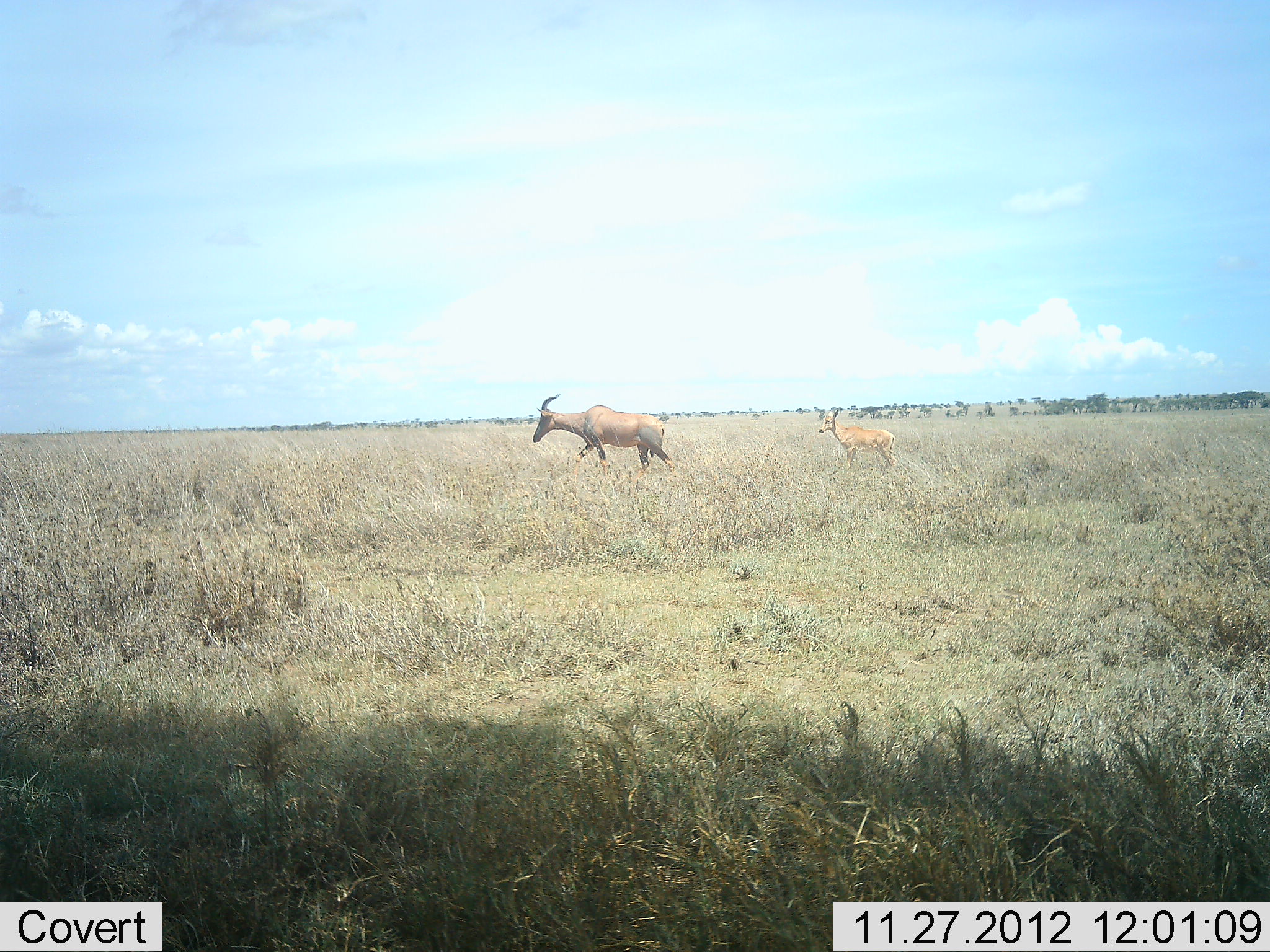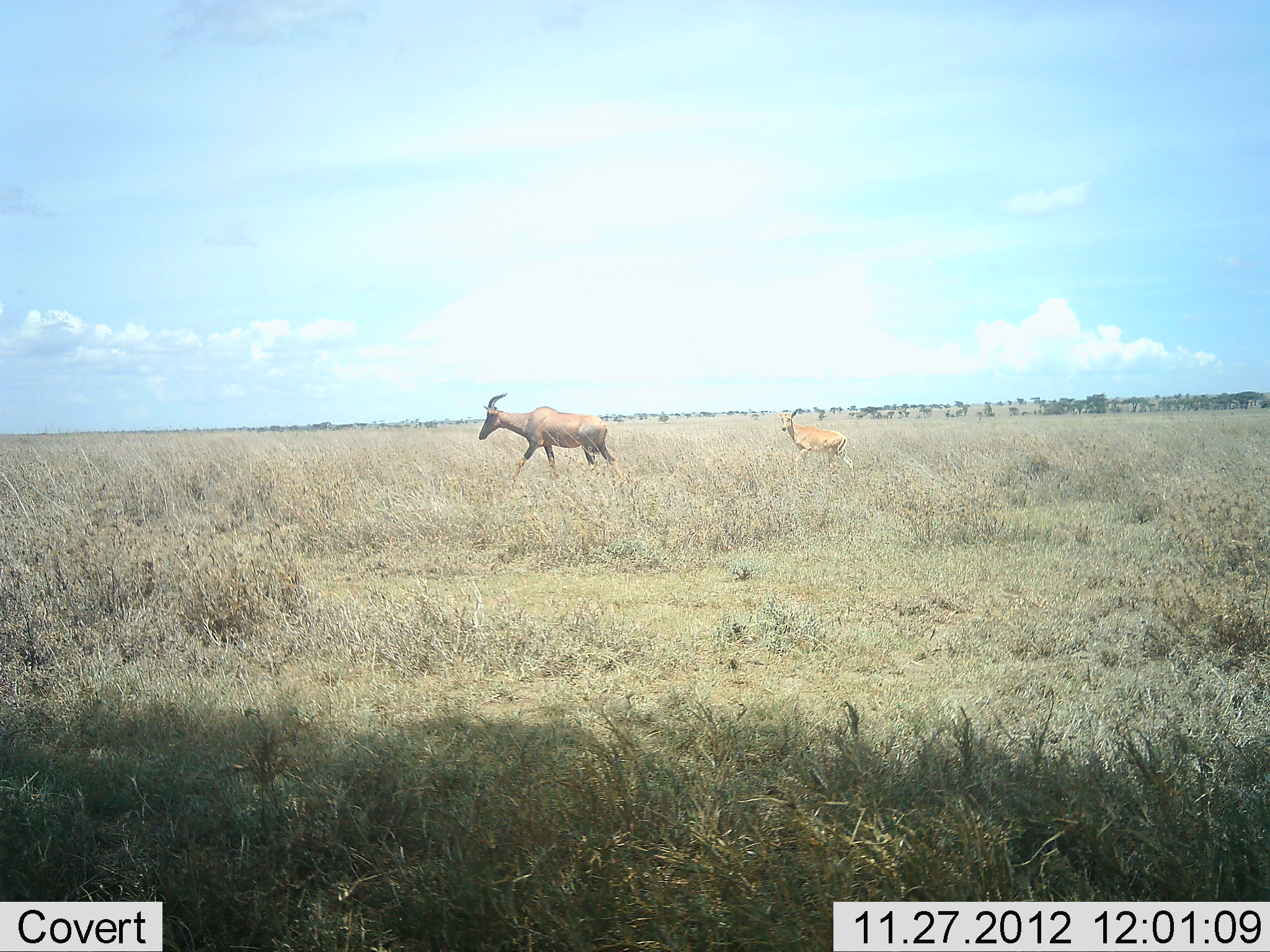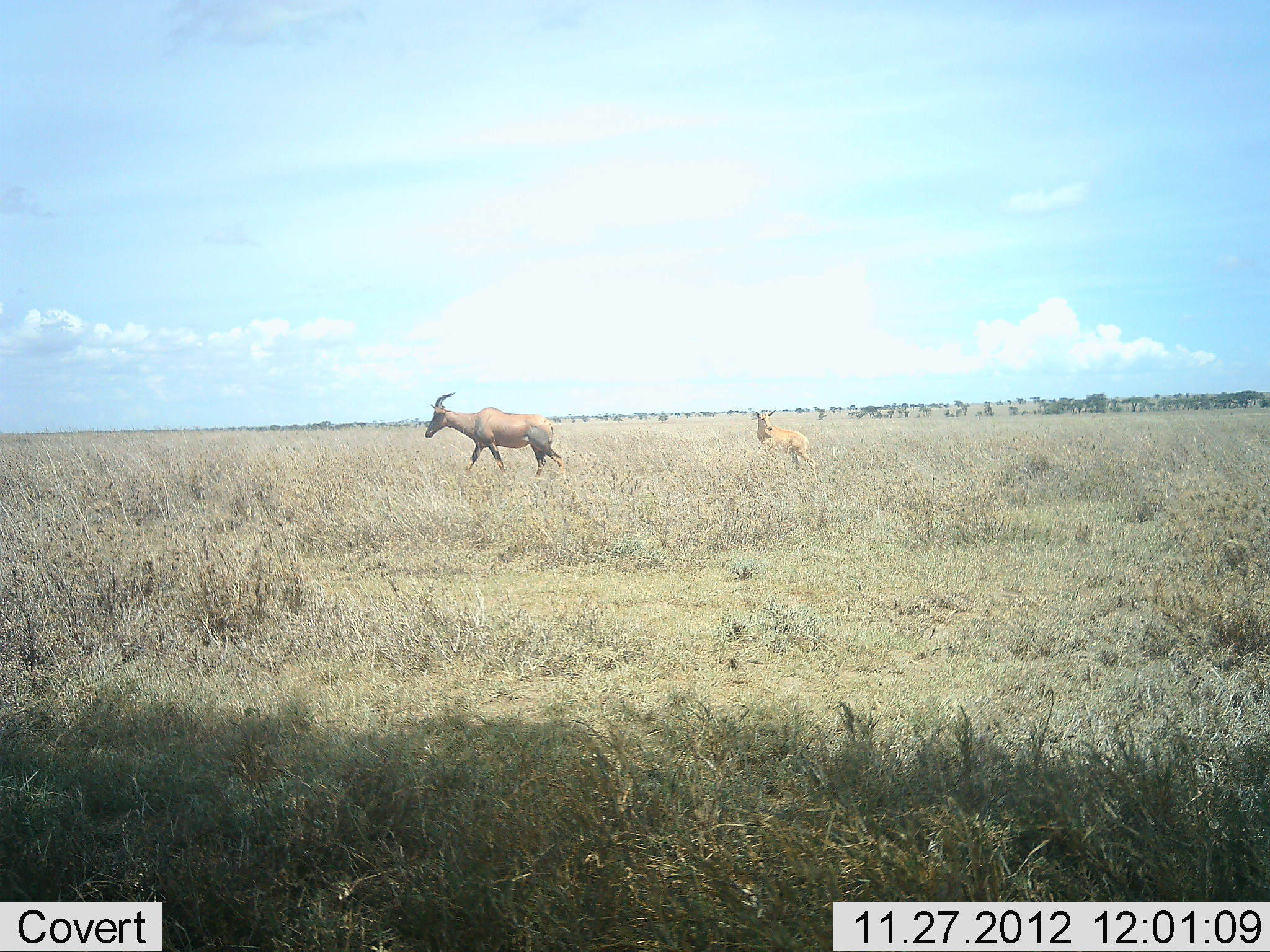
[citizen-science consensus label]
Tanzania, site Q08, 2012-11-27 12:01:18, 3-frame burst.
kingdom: Animalia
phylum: Chordata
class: Mammalia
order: Artiodactyla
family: Bovidae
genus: Damaliscus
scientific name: Damaliscus lunatus jimela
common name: topi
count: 2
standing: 8%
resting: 0%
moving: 92%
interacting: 0%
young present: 75%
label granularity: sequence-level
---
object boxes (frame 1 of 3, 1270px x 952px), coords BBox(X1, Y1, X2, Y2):
animal: BBox(530, 394, 678, 483); BBox(817, 408, 896, 471)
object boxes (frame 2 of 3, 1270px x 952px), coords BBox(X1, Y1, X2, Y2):
animal: BBox(477, 392, 621, 487); BBox(777, 408, 856, 474)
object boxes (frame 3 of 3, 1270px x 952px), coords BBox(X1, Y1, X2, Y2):
animal: BBox(421, 392, 567, 480); BBox(751, 412, 817, 468)